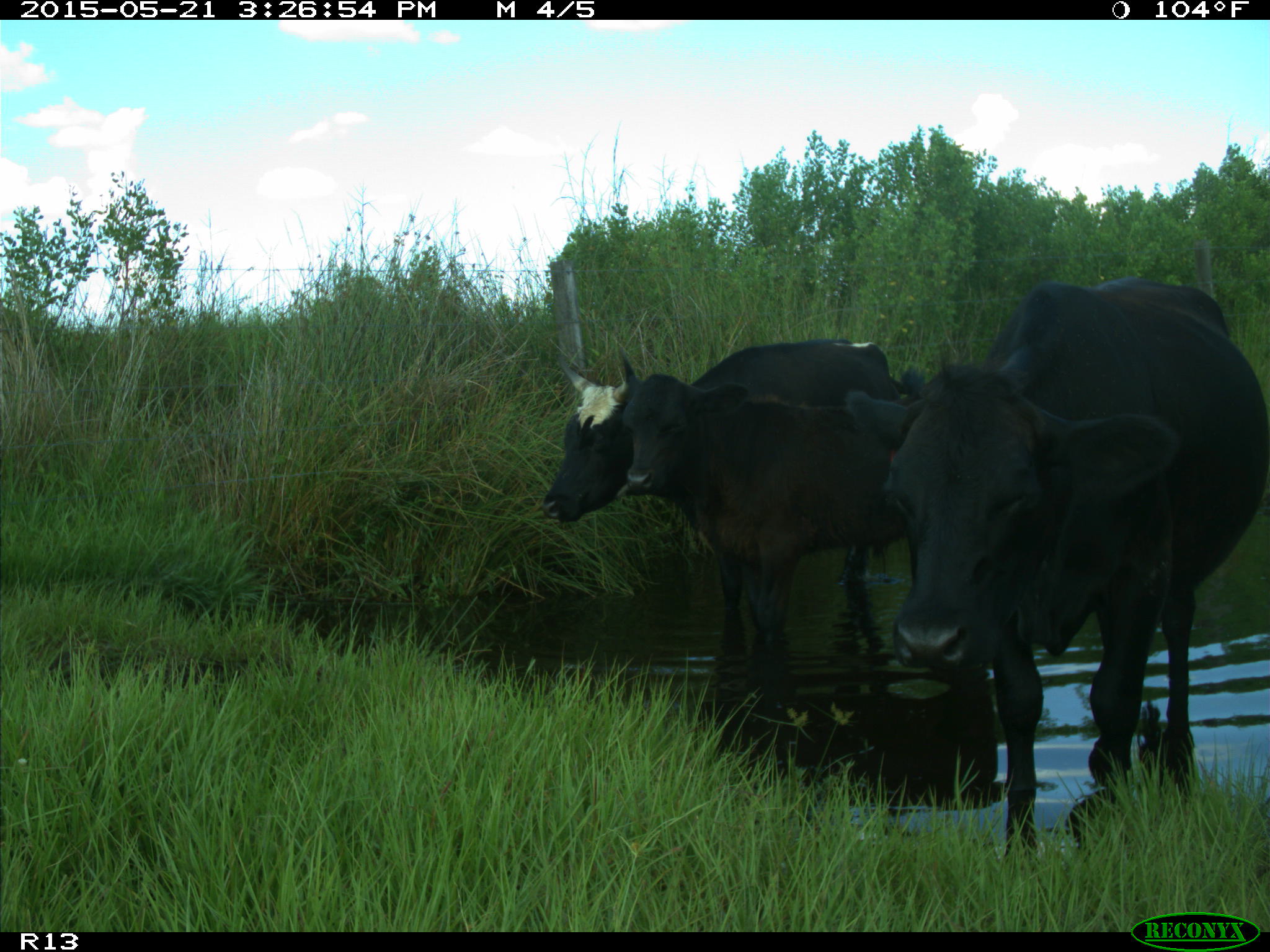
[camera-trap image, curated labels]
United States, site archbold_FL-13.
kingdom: Animalia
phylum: Chordata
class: Mammalia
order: Artiodactyla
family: Bovidae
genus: Bos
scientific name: Bos taurus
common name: domestic cow